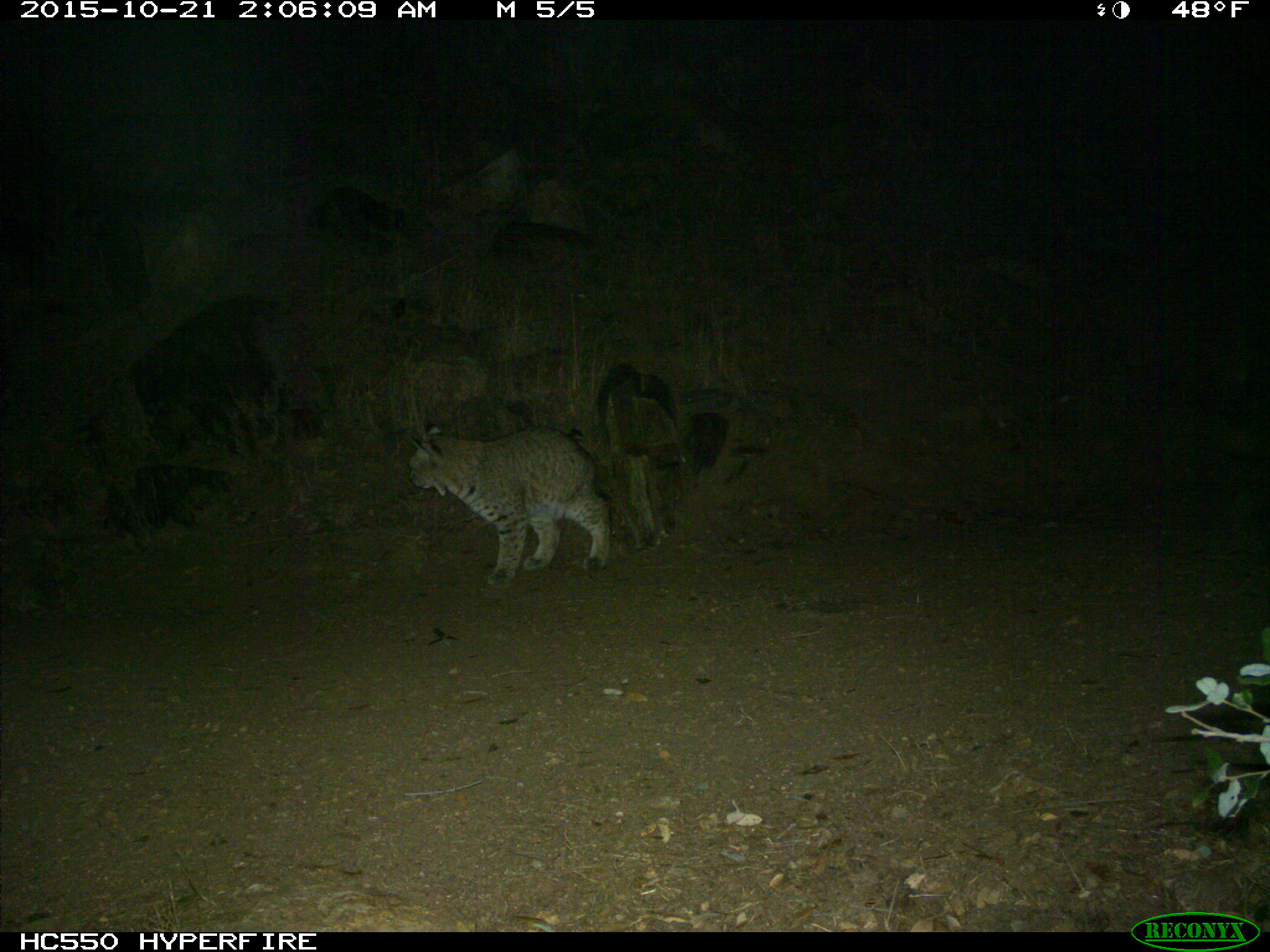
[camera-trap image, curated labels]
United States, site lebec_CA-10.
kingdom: Animalia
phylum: Chordata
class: Mammalia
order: Carnivora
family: Felidae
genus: Lynx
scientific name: Lynx rufus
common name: bobcat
Lynx rufus (bobcat).